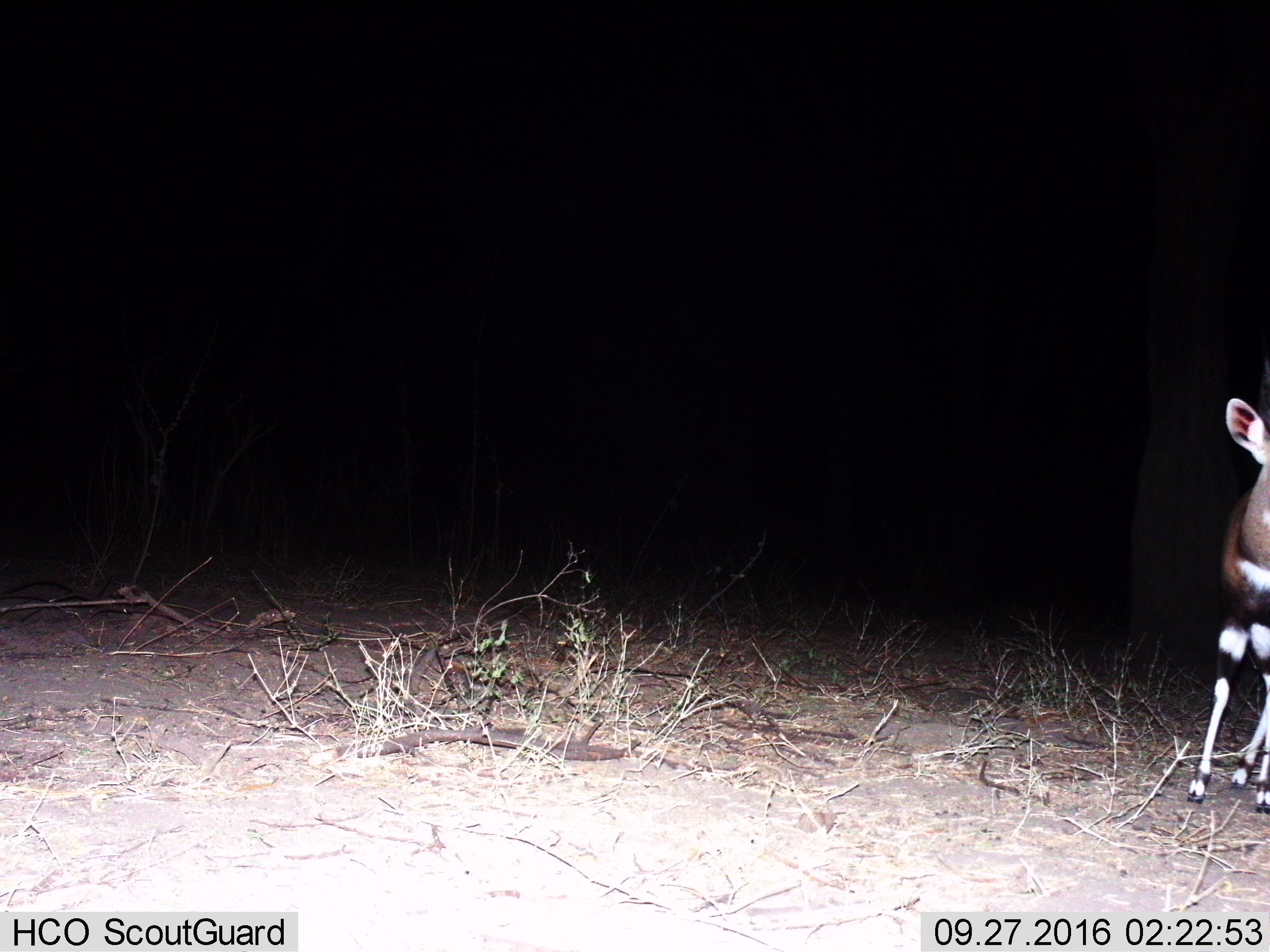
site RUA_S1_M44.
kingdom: Animalia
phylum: Chordata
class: Mammalia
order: Artiodactyla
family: Bovidae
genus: Tragelaphus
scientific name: Tragelaphus scriptus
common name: bushbuck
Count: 1.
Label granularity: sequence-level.